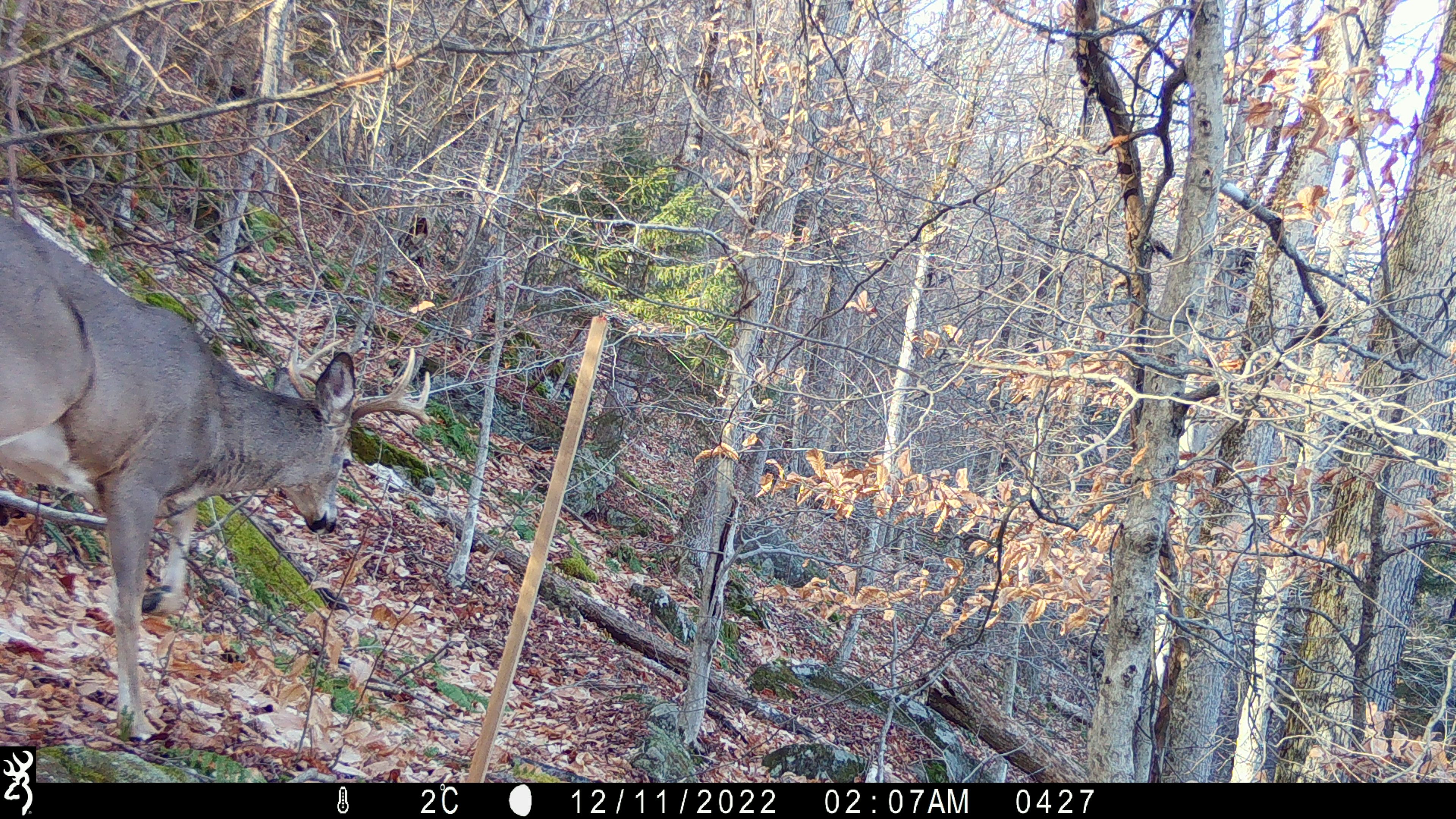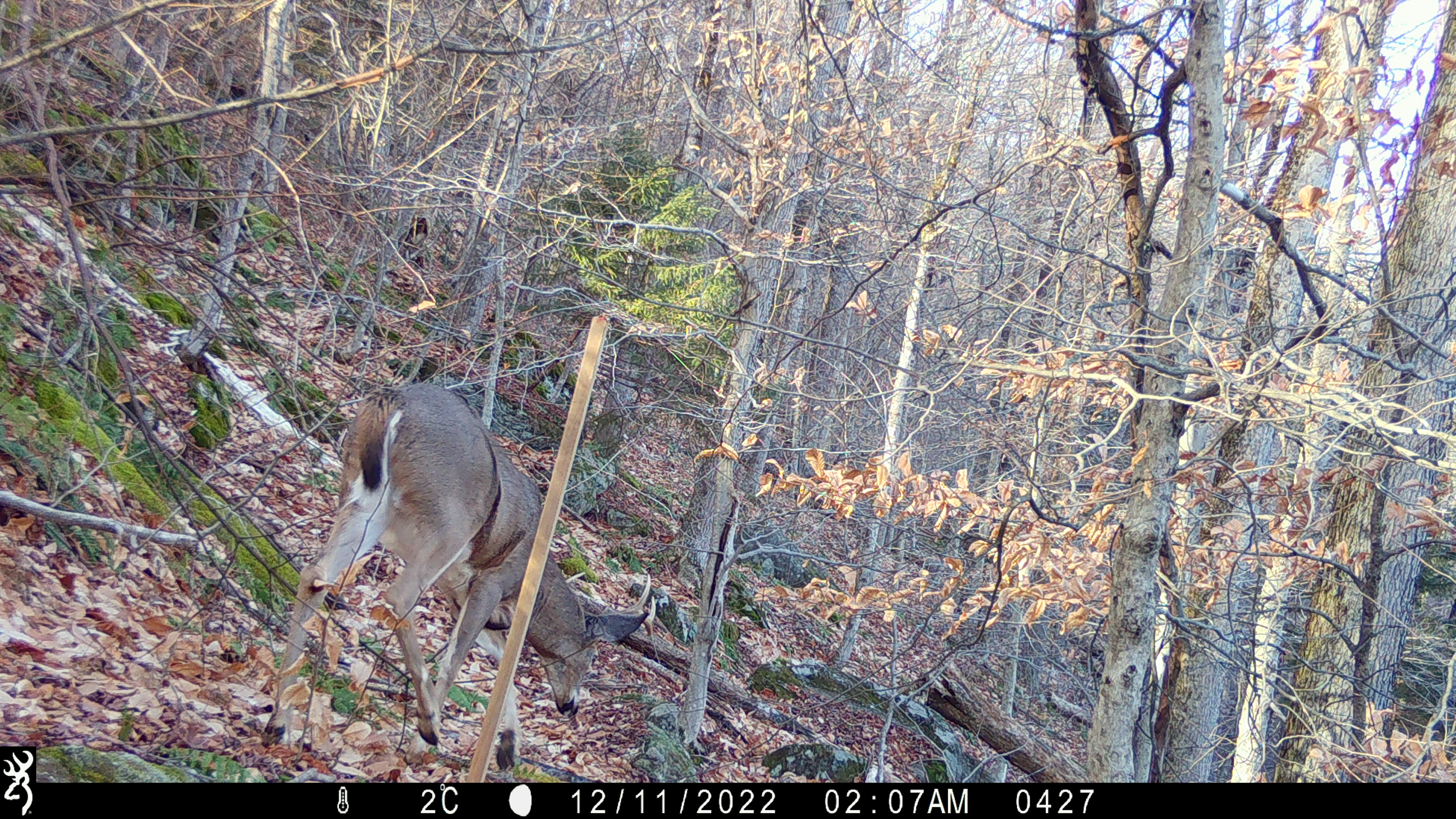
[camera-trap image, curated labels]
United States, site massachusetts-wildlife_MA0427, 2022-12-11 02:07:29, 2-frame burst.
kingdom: Animalia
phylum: Chordata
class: Mammalia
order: Artiodactyla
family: Cervidae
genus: Odocoileus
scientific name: Odocoileus virginianus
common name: white-tailed deer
White-tailed deer (Odocoileus virginianus).